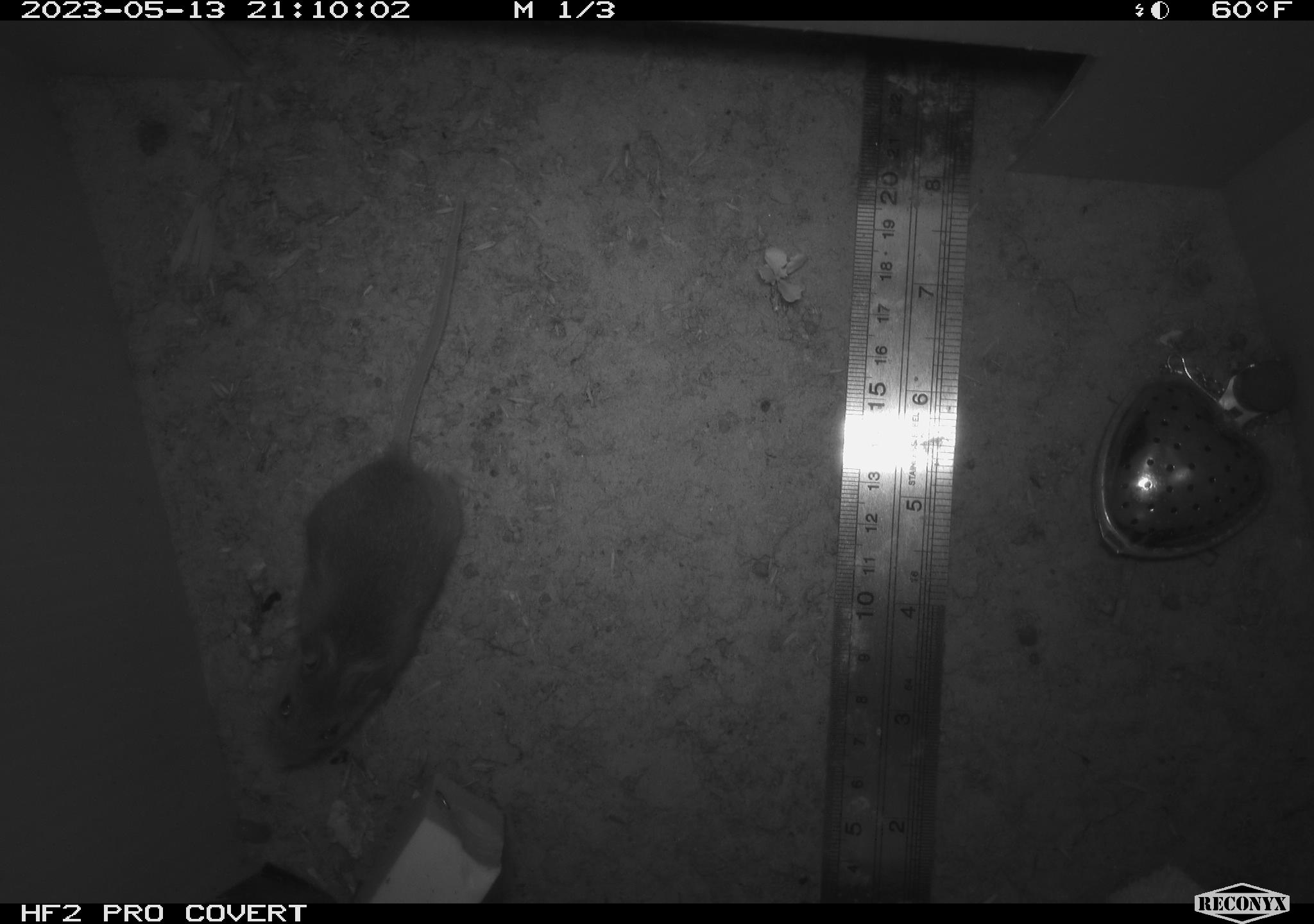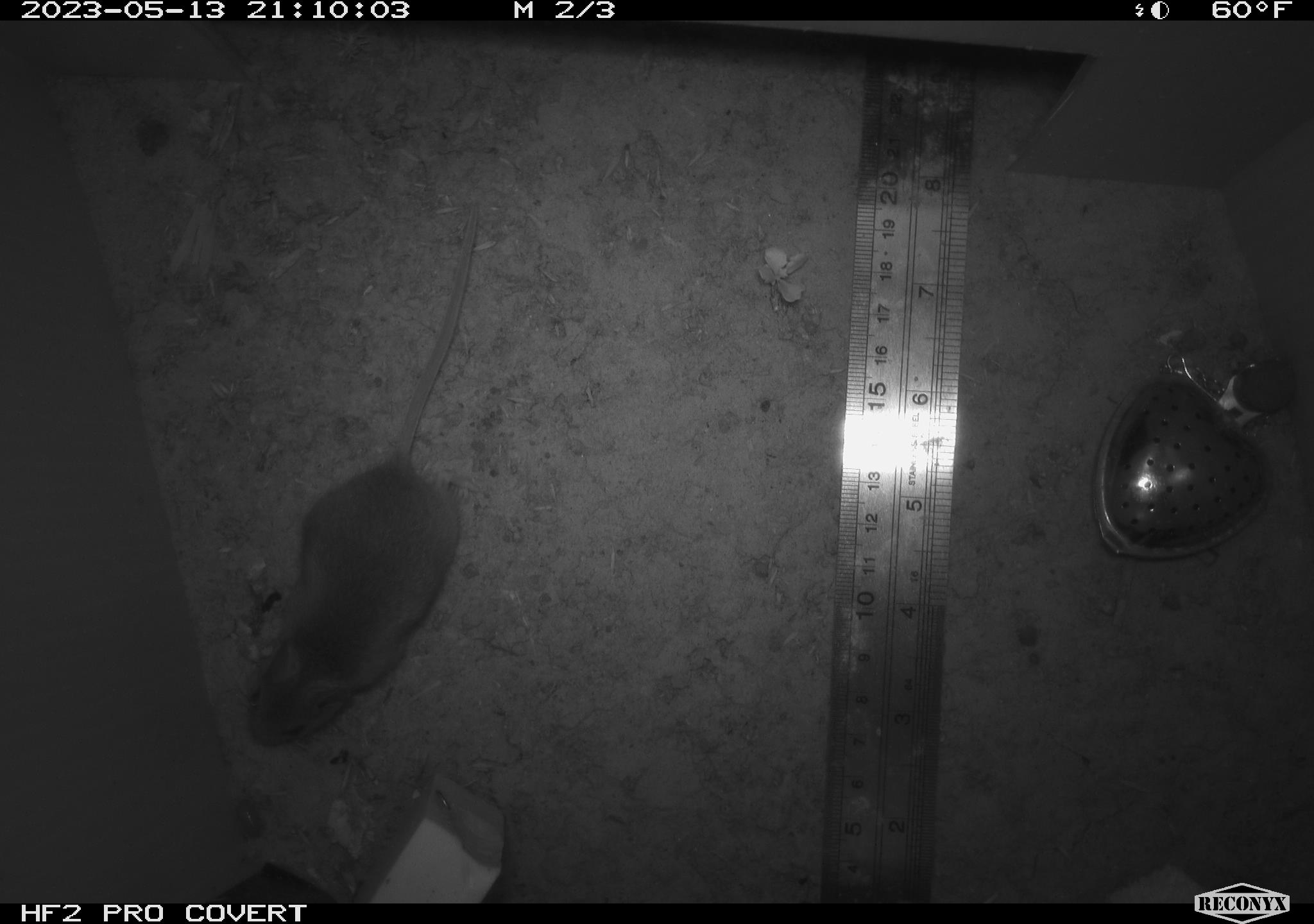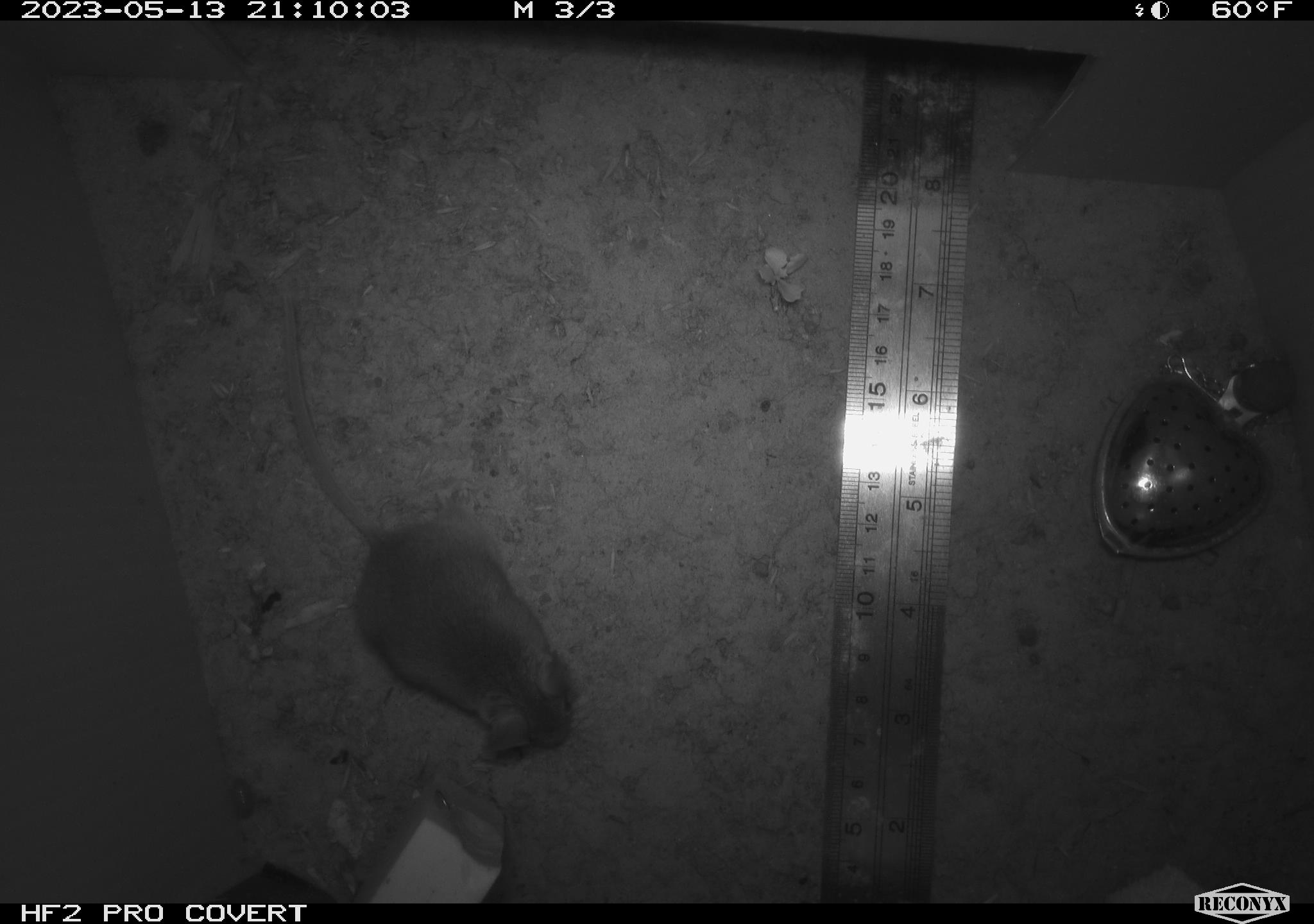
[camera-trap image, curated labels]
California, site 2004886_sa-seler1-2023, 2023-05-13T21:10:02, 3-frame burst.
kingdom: Animalia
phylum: Chordata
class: Mammalia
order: Rodentia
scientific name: Rodentia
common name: mouse species